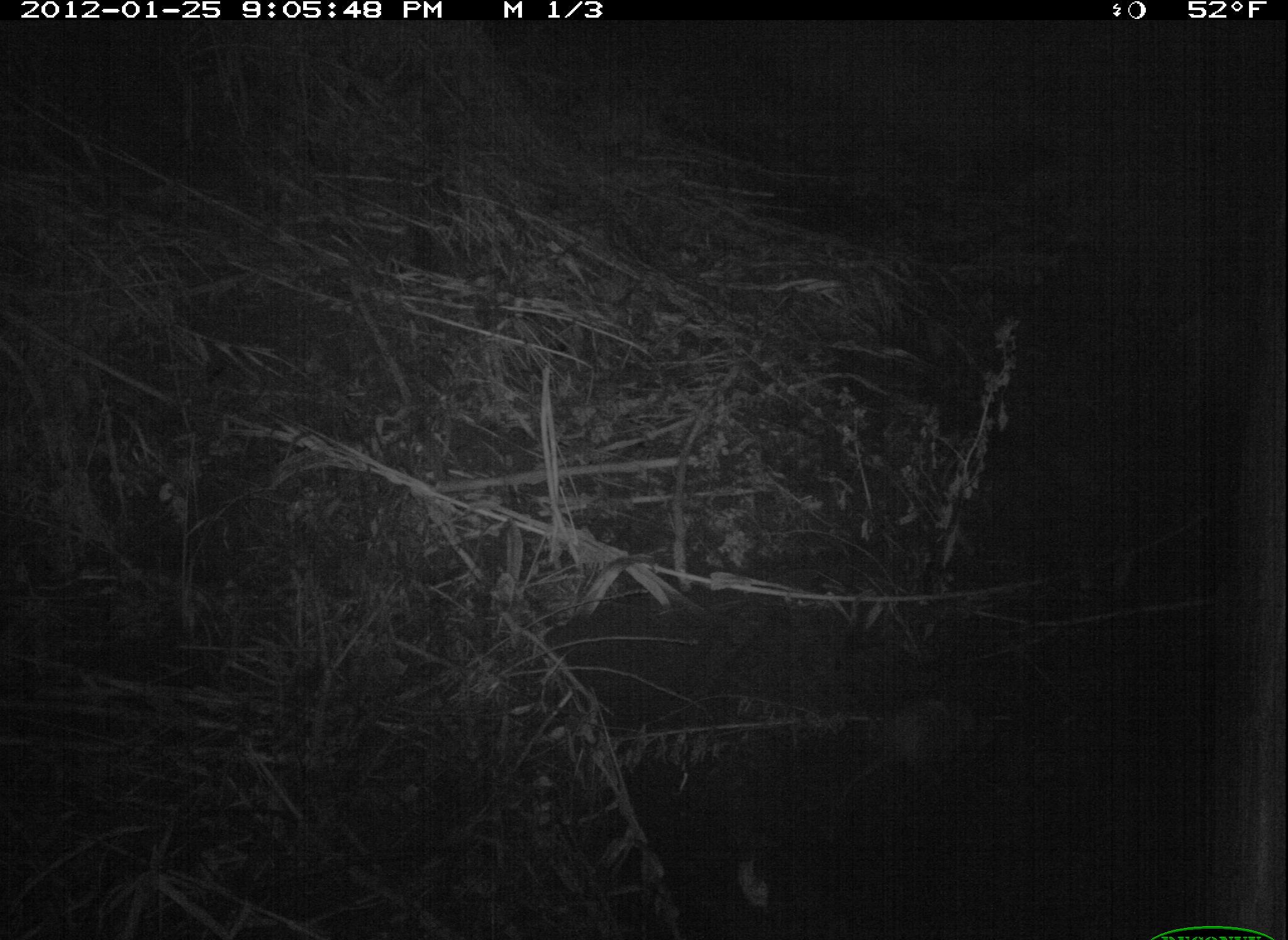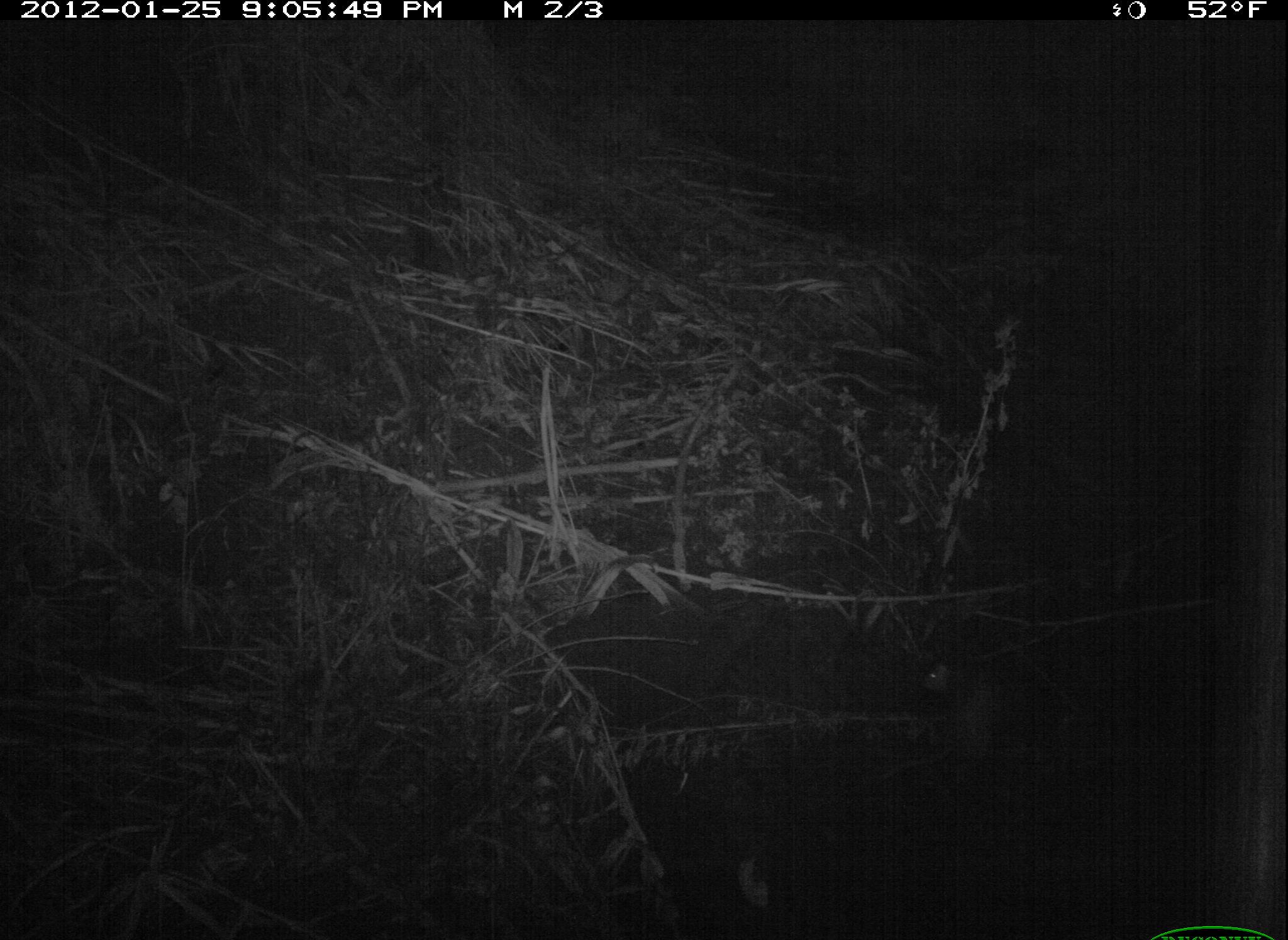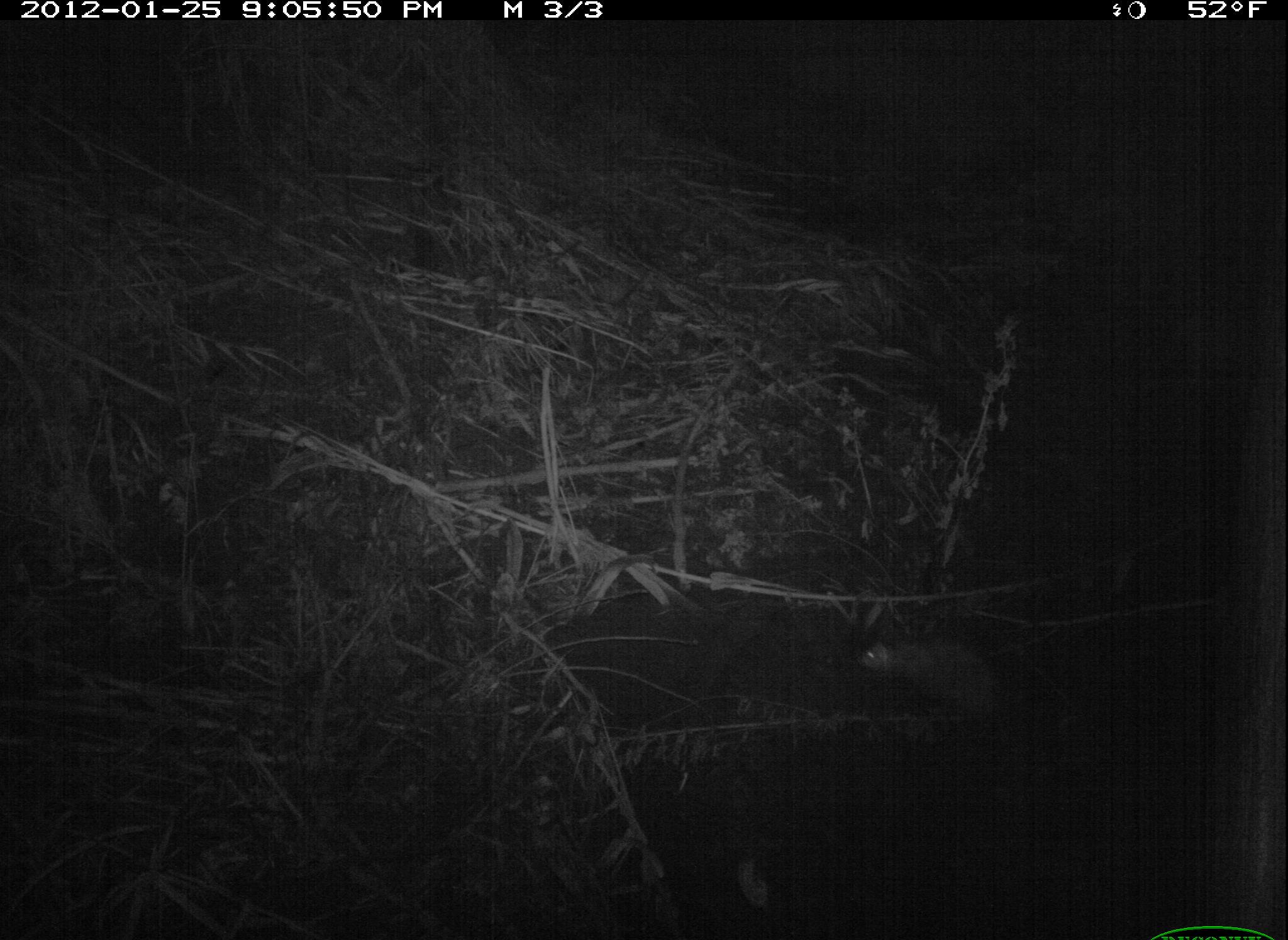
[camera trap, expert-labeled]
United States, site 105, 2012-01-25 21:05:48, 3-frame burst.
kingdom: Animalia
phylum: Chordata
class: Mammalia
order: Didelphimorphia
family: Didelphidae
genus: Didelphis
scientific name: Didelphis virginiana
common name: virginia opossum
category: opossum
Opossum (virginia opossum) (Didelphis virginiana).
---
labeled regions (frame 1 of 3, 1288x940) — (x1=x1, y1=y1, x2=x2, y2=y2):
opossum: (x1=823, y1=673, x2=1005, y2=813)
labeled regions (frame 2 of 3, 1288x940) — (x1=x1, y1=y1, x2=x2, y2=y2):
opossum: (x1=895, y1=633, x2=1026, y2=807)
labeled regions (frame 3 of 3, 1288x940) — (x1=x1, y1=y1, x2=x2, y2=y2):
opossum: (x1=848, y1=631, x2=1044, y2=729)